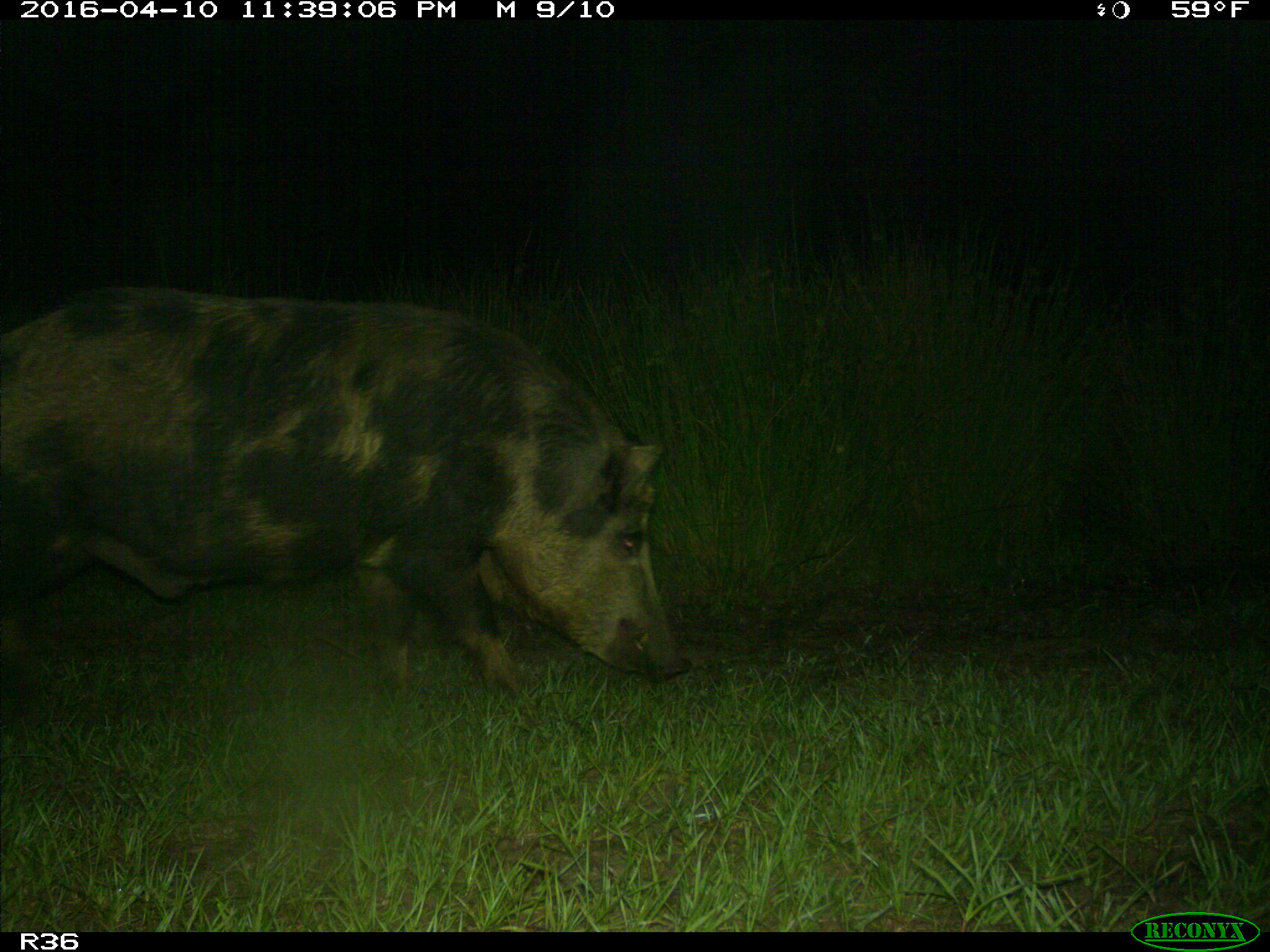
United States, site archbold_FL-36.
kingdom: Animalia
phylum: Chordata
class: Mammalia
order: Artiodactyla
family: Suidae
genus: Sus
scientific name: Sus scrofa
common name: wild boar